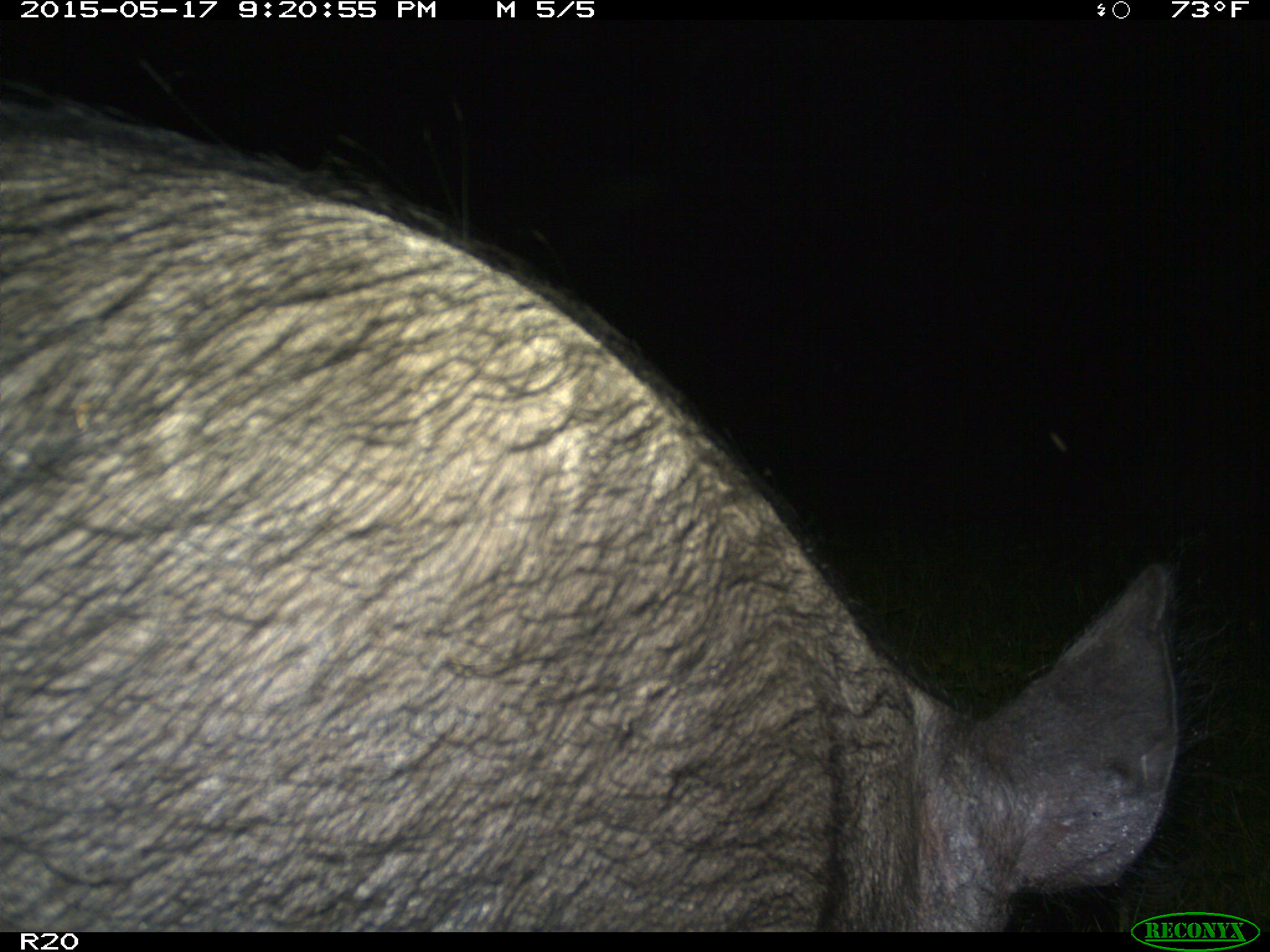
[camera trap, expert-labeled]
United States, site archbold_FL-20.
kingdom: Animalia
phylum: Chordata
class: Mammalia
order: Artiodactyla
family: Suidae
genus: Sus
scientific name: Sus scrofa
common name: wild boar